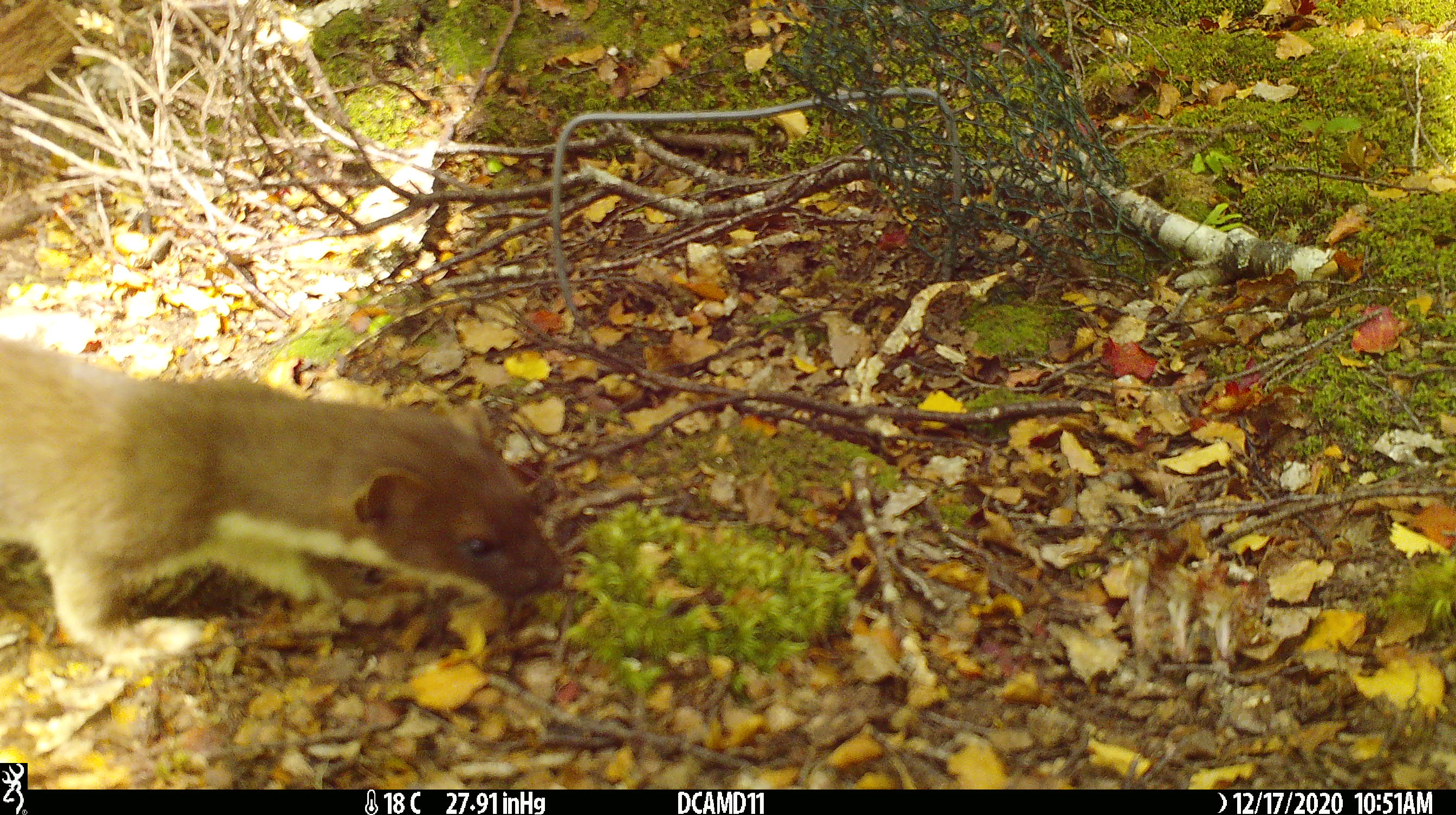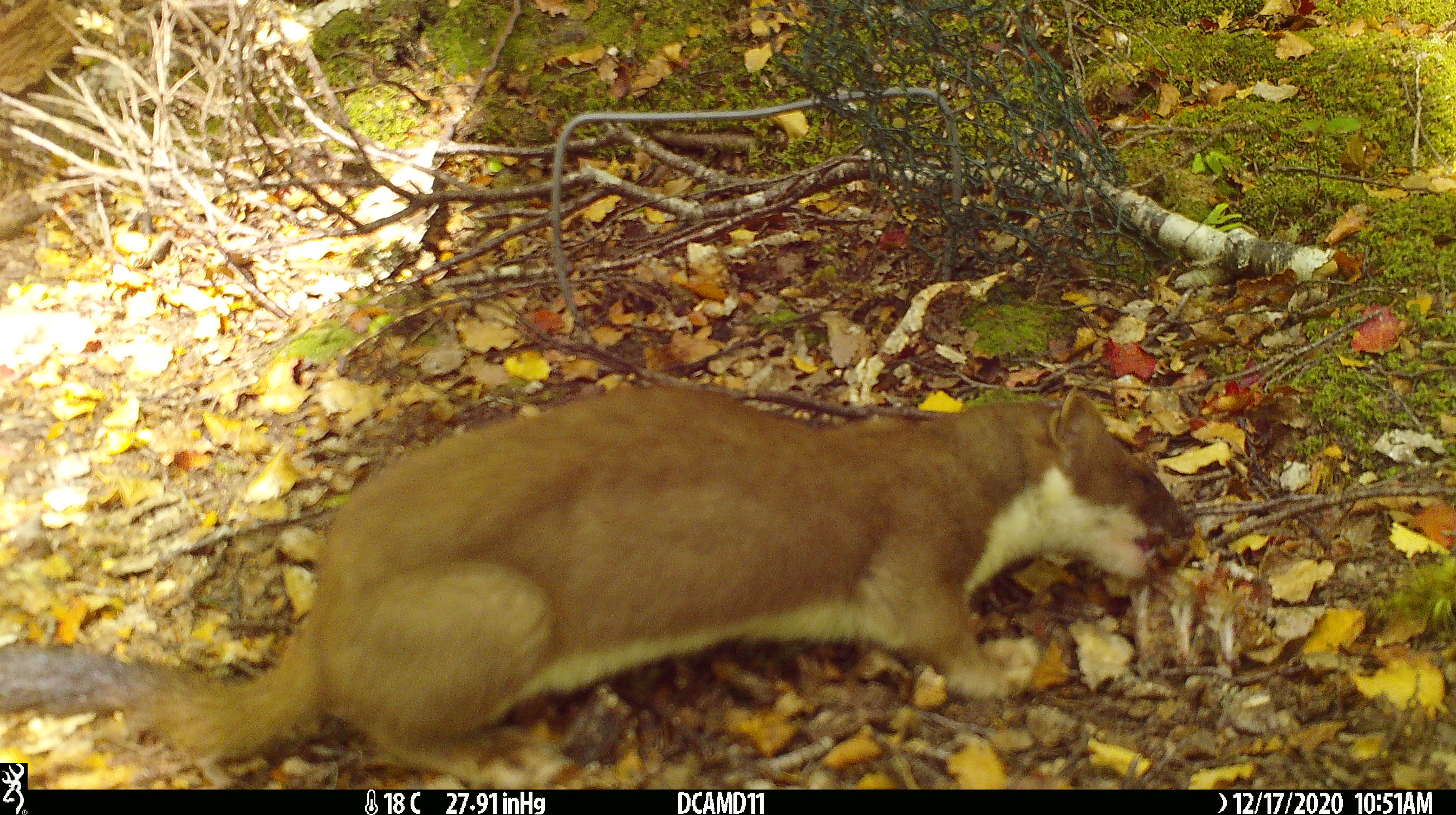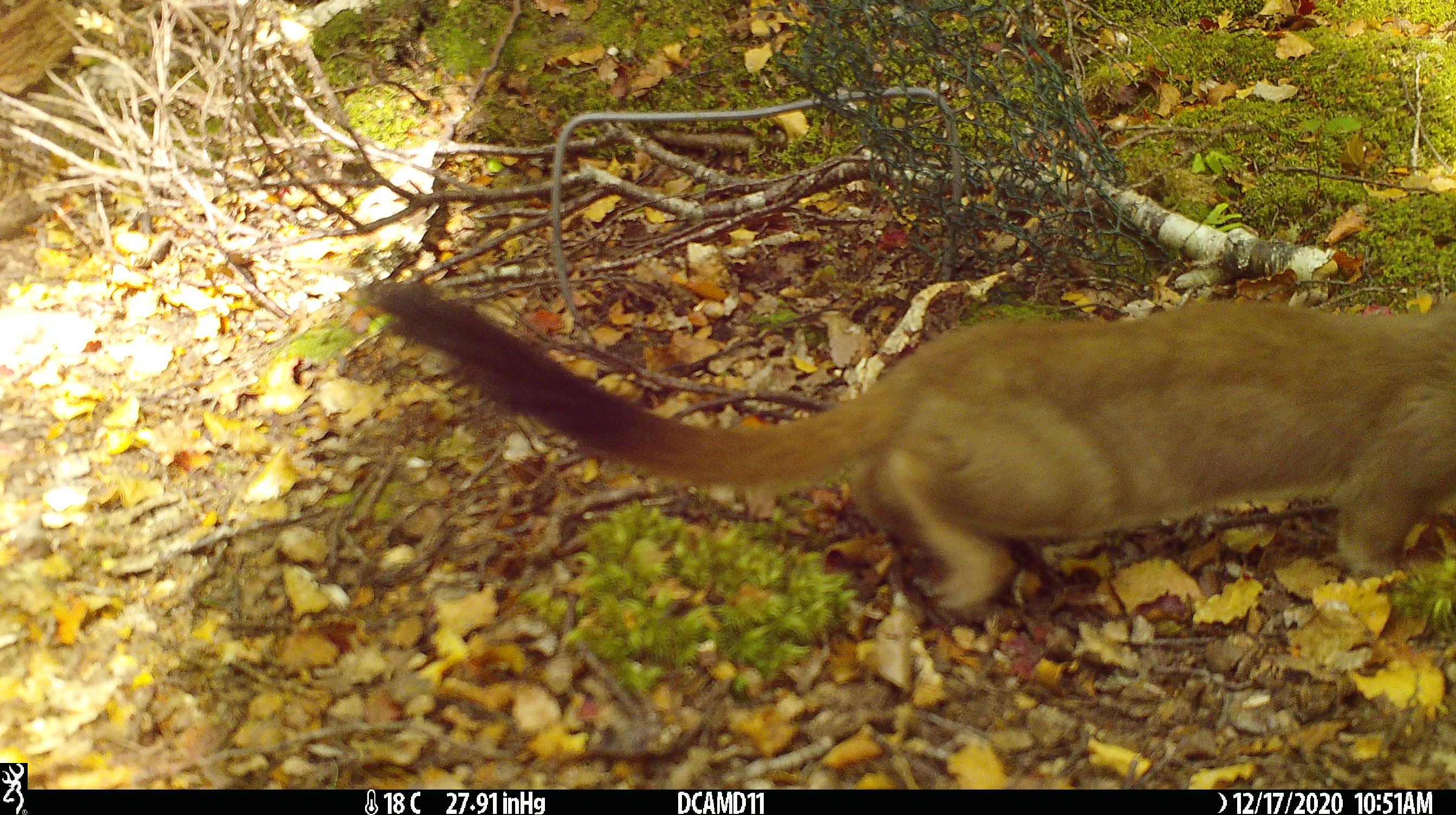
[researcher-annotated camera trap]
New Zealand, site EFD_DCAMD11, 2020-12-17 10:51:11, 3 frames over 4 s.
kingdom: Animalia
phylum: Chordata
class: Mammalia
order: Carnivora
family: Mustelidae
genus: Mustela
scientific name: Mustela erminea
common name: stoat